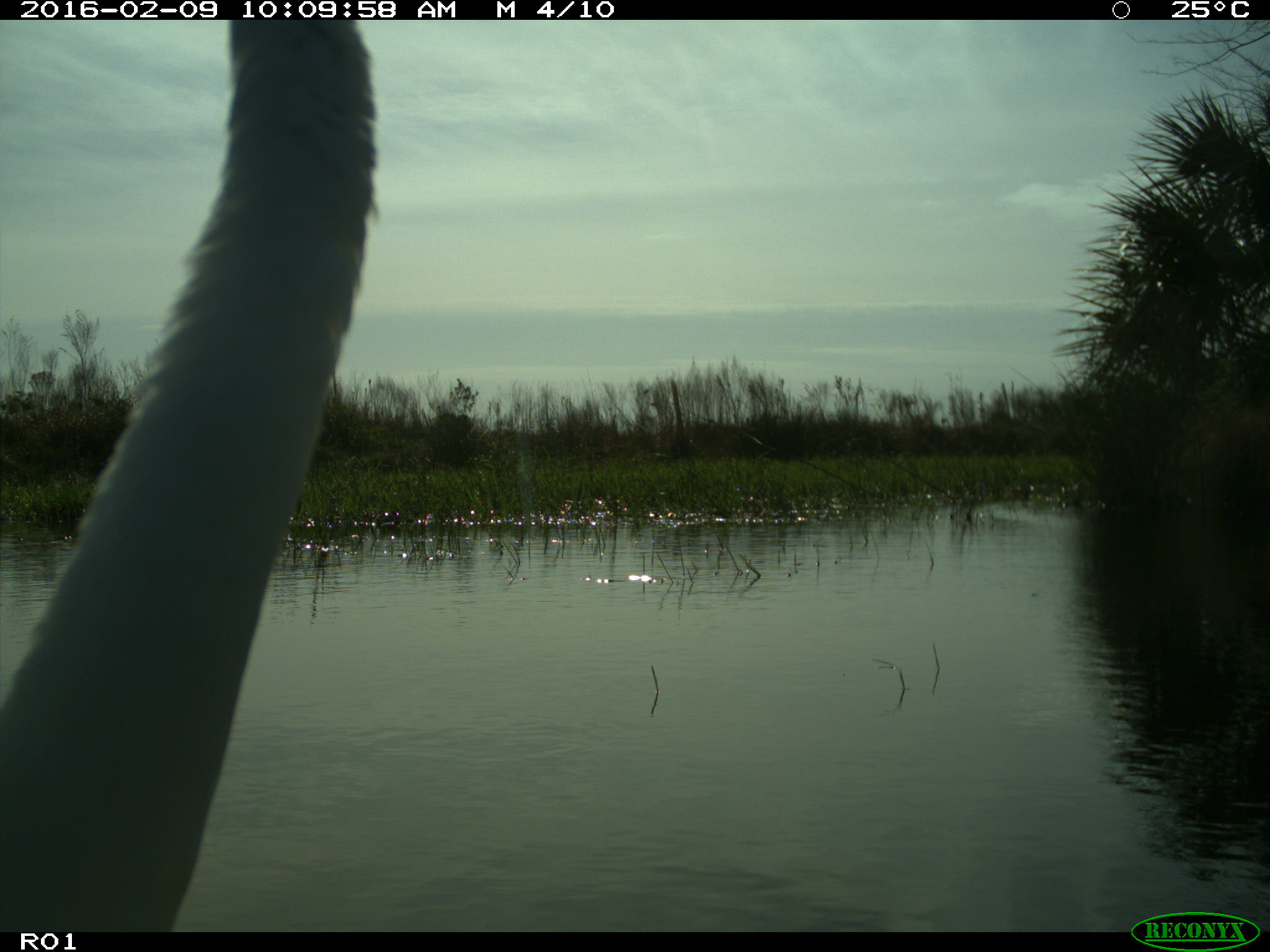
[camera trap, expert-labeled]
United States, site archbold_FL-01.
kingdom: Animalia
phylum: Chordata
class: Aves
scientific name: Aves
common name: birds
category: unidentified bird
Unidentified bird (birds) (Aves).